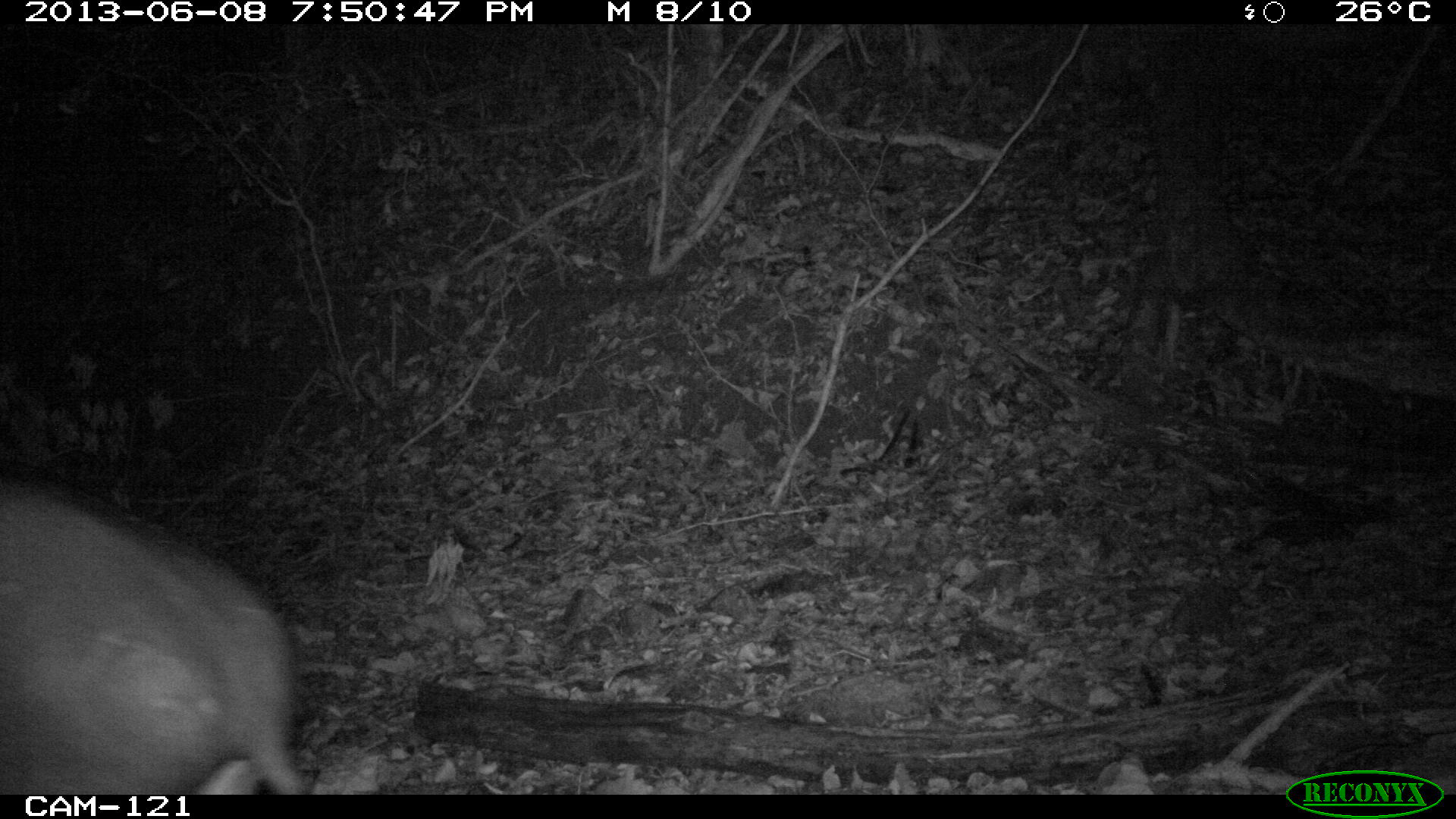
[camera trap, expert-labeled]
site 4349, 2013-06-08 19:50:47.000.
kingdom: Animalia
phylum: Chordata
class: Mammalia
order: Perissodactyla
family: Tapiridae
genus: Tapirus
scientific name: Tapirus bairdii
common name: baird's tapir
Tapirus bairdii (baird's tapir), count 1.